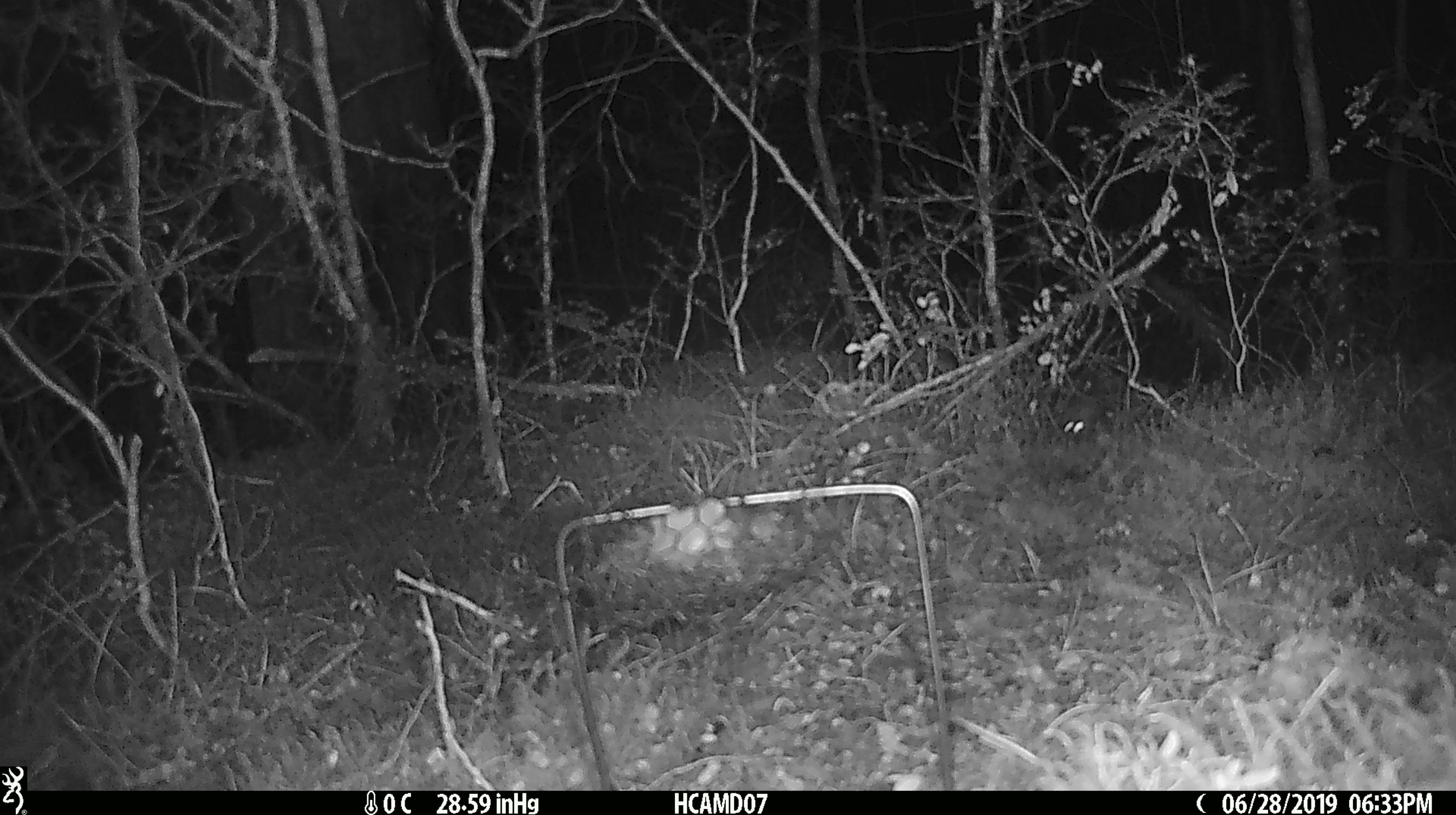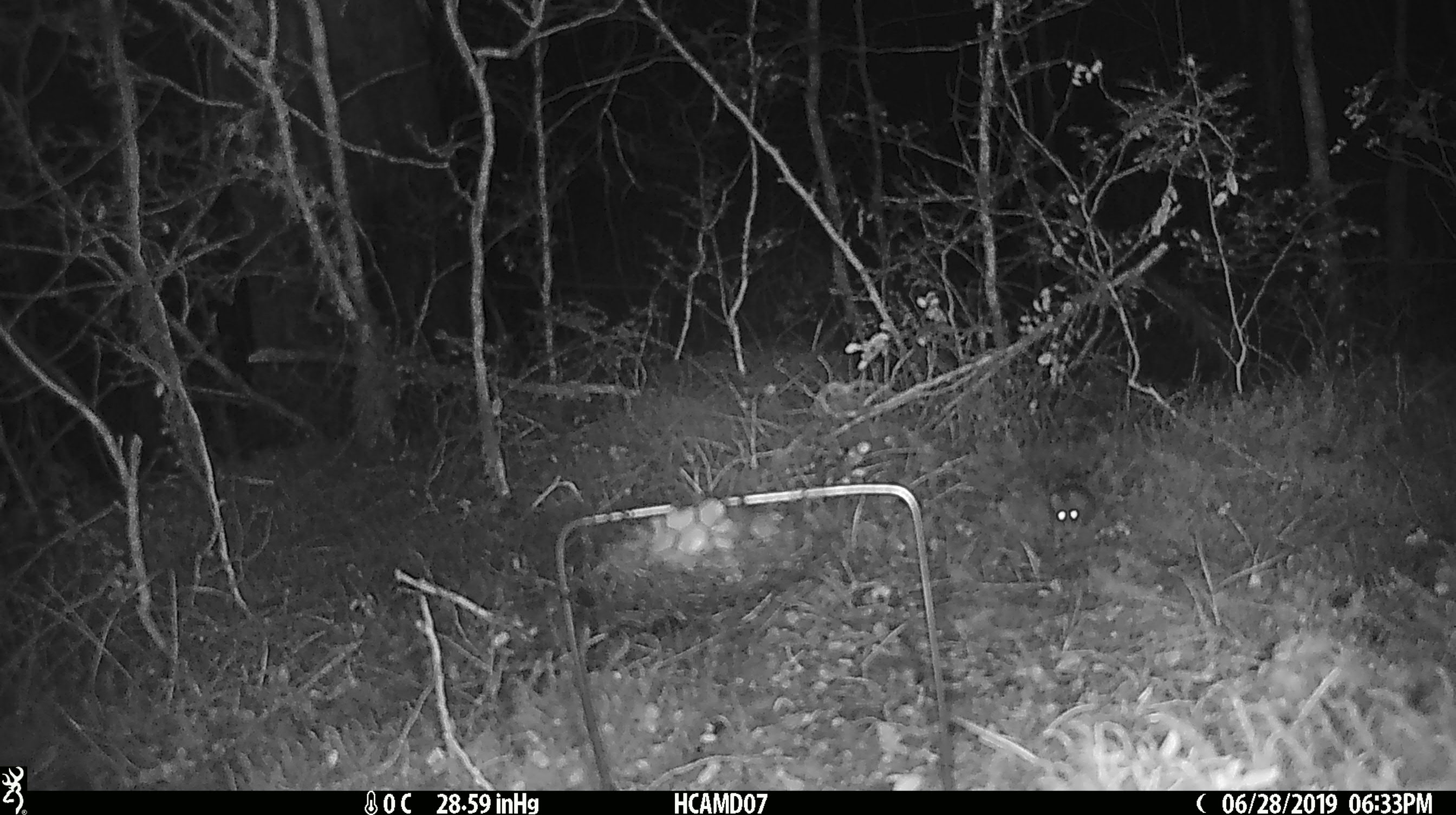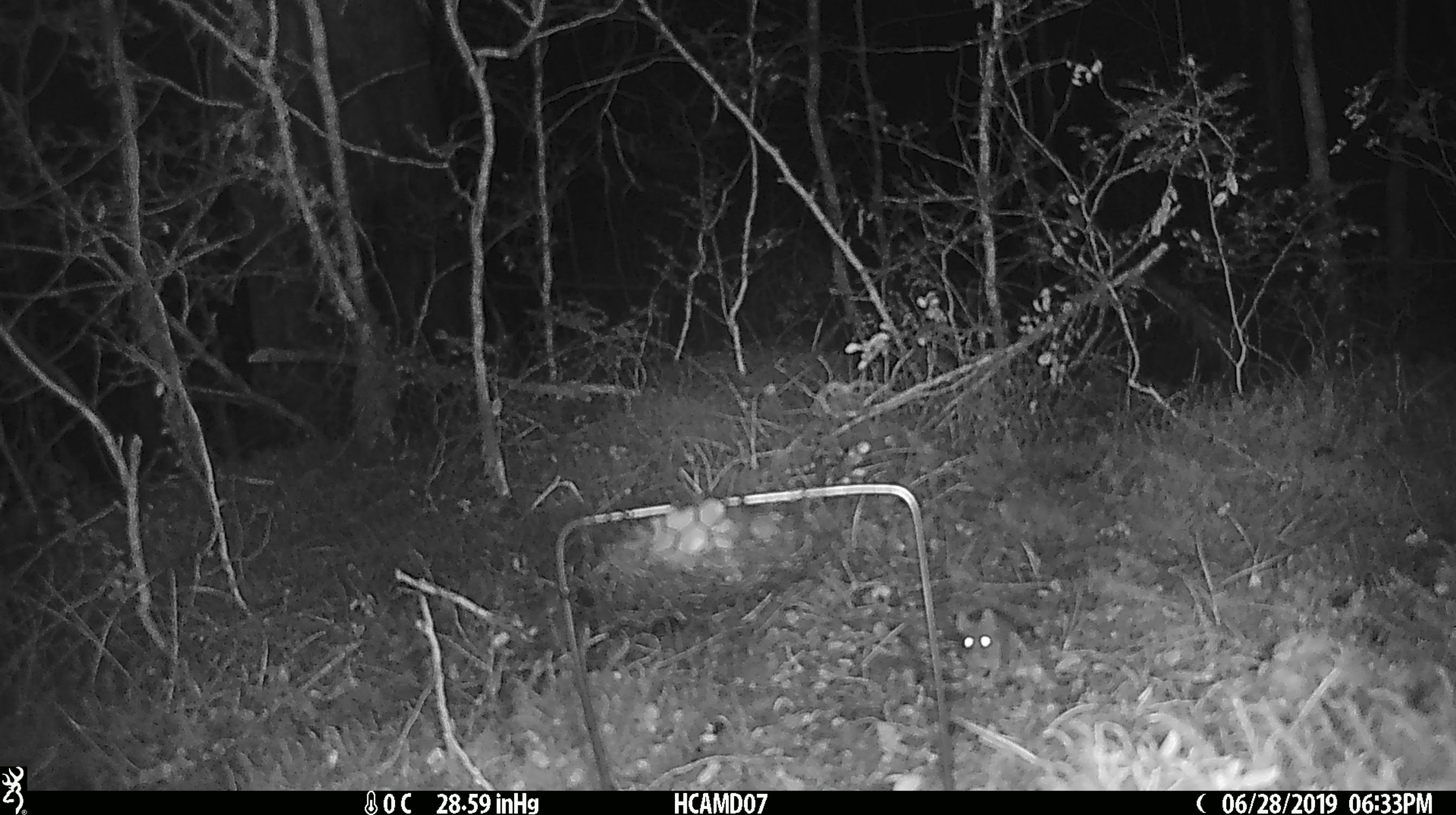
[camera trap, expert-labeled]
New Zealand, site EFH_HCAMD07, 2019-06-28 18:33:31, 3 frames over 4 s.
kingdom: Animalia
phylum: Chordata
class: Mammalia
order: Rodentia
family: Muridae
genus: Mus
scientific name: Mus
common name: mouse